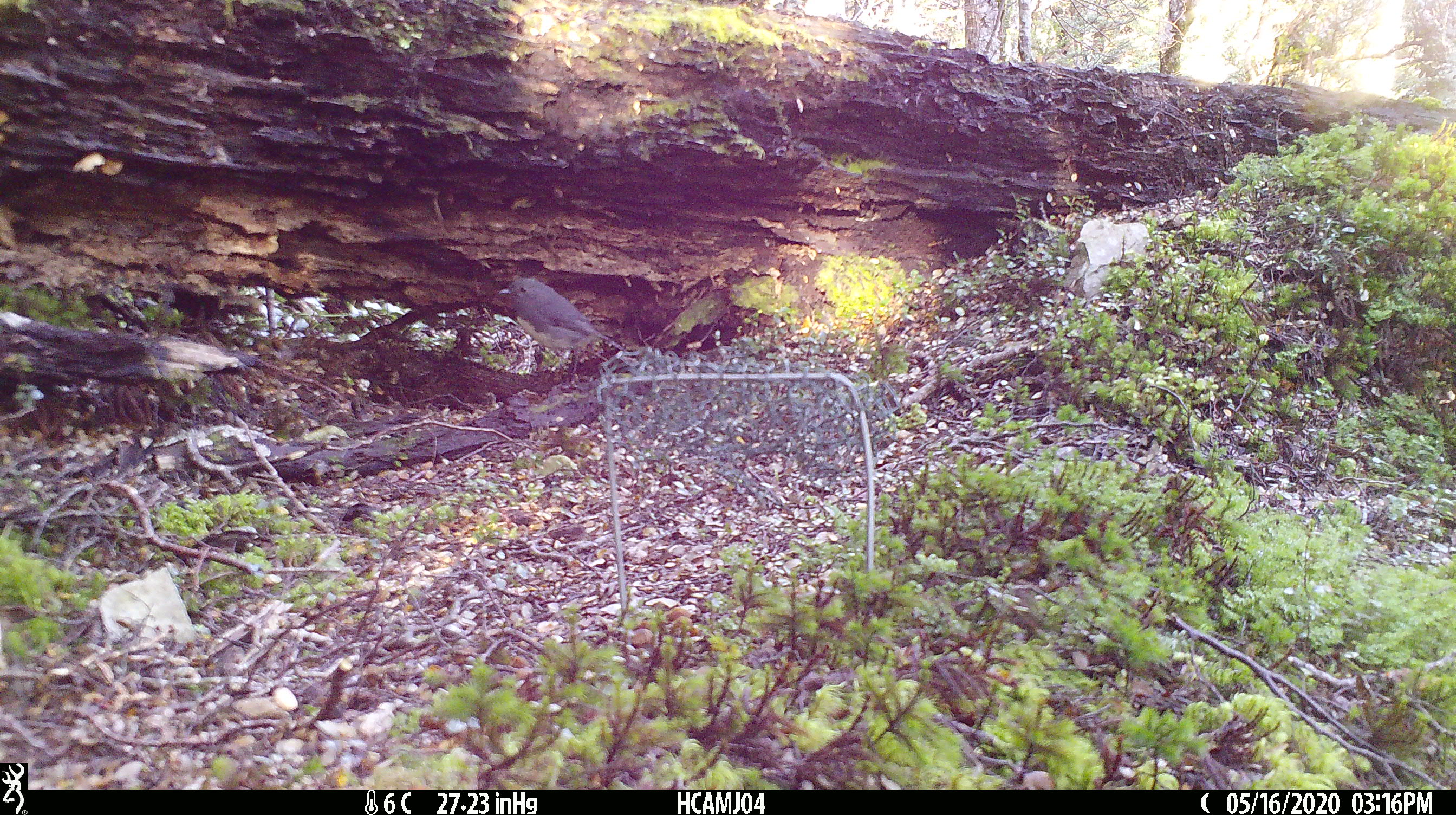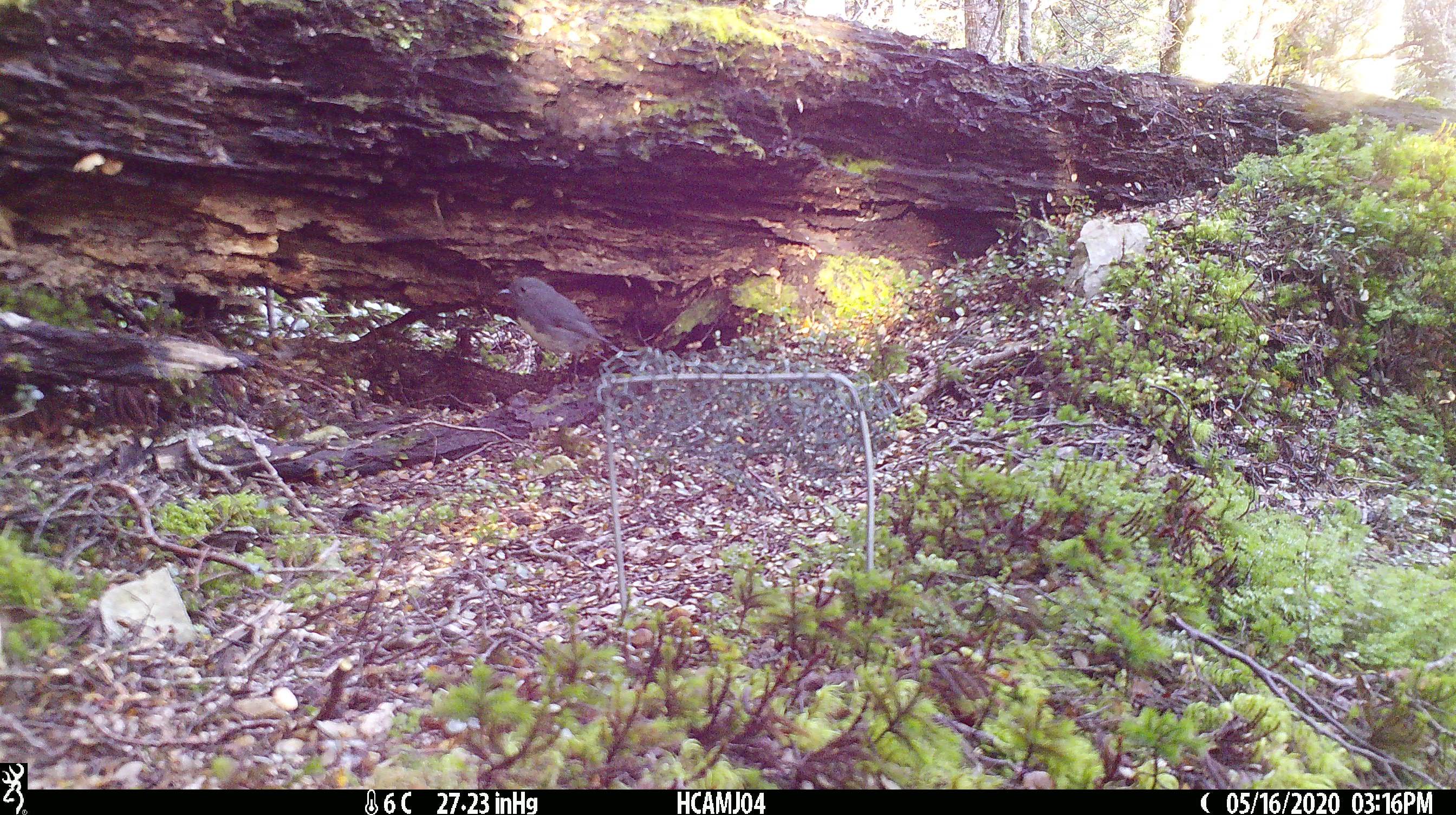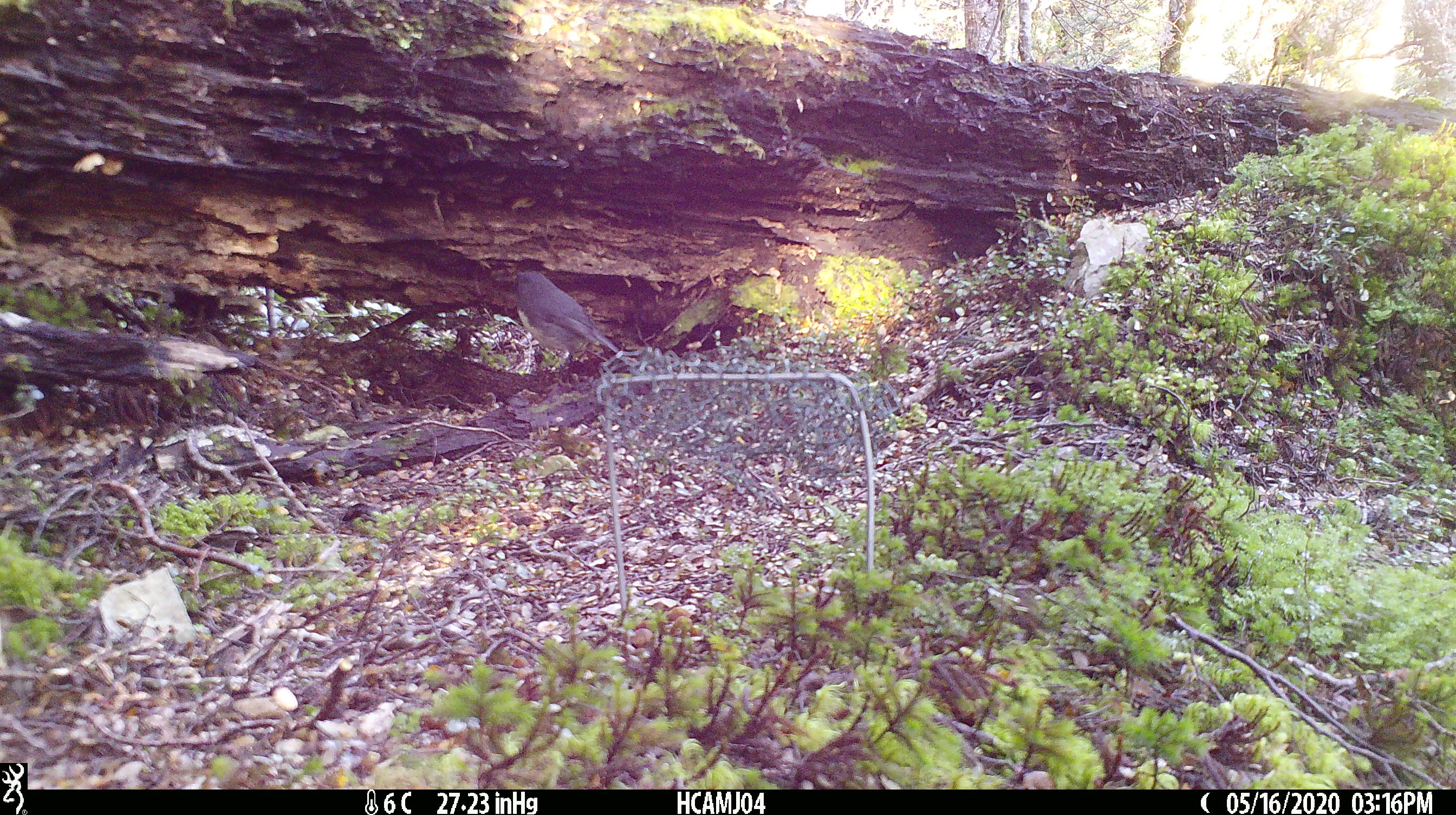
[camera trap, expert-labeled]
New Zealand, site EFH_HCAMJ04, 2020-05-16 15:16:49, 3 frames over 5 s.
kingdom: Animalia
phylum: Chordata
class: Aves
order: Passeriformes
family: Petroicidae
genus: Petroica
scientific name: Petroica australis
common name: new zealand robin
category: robin